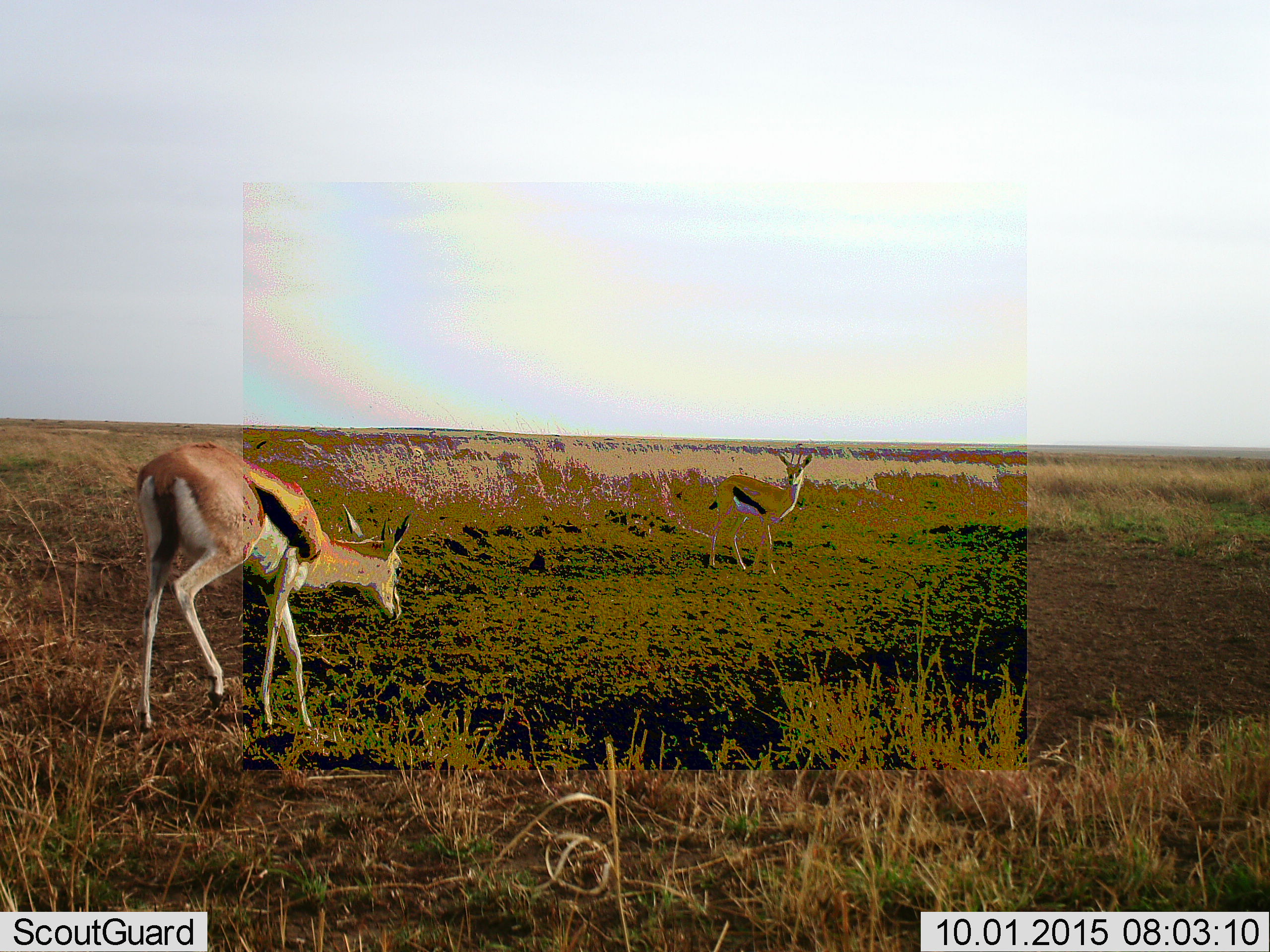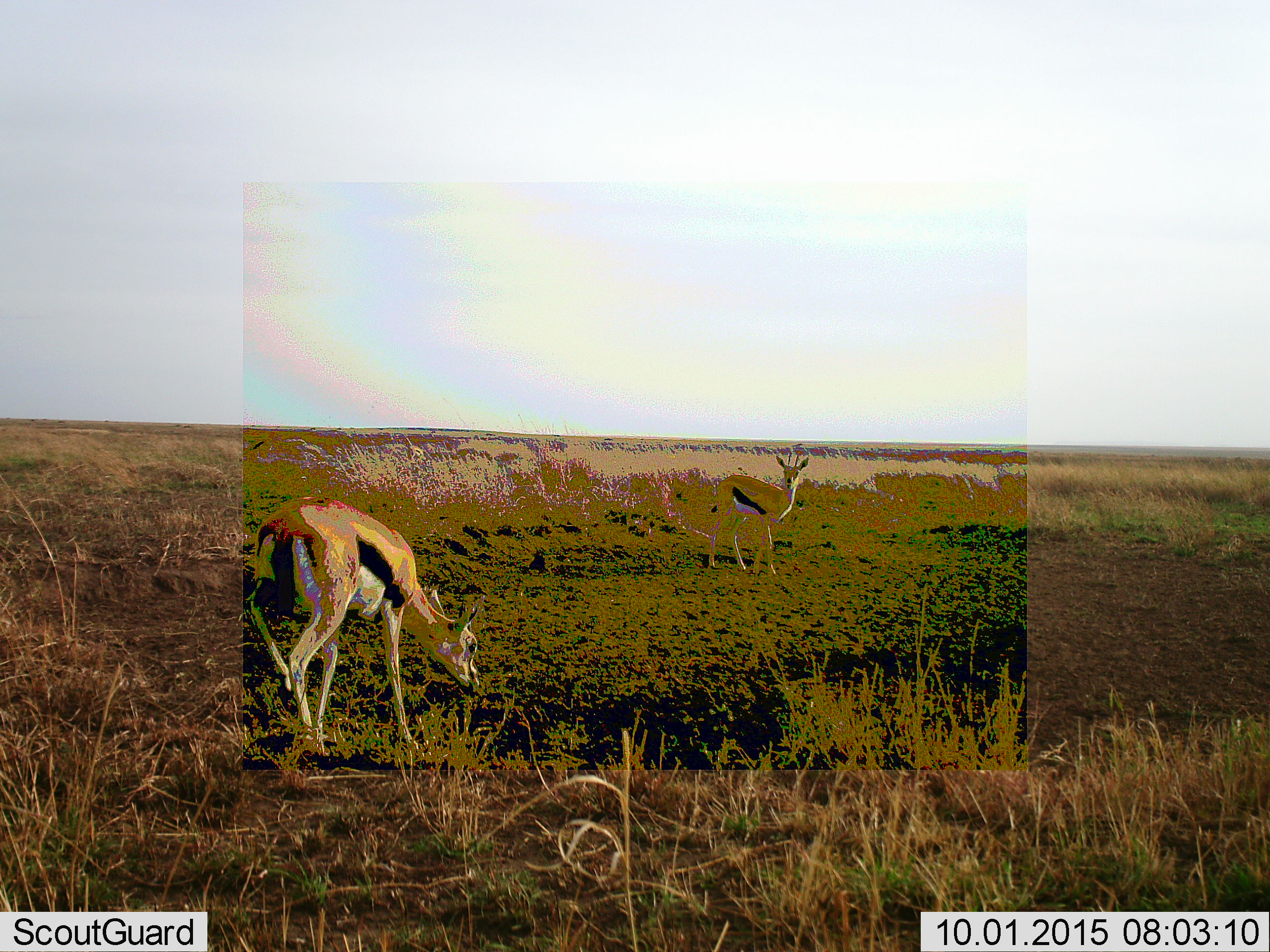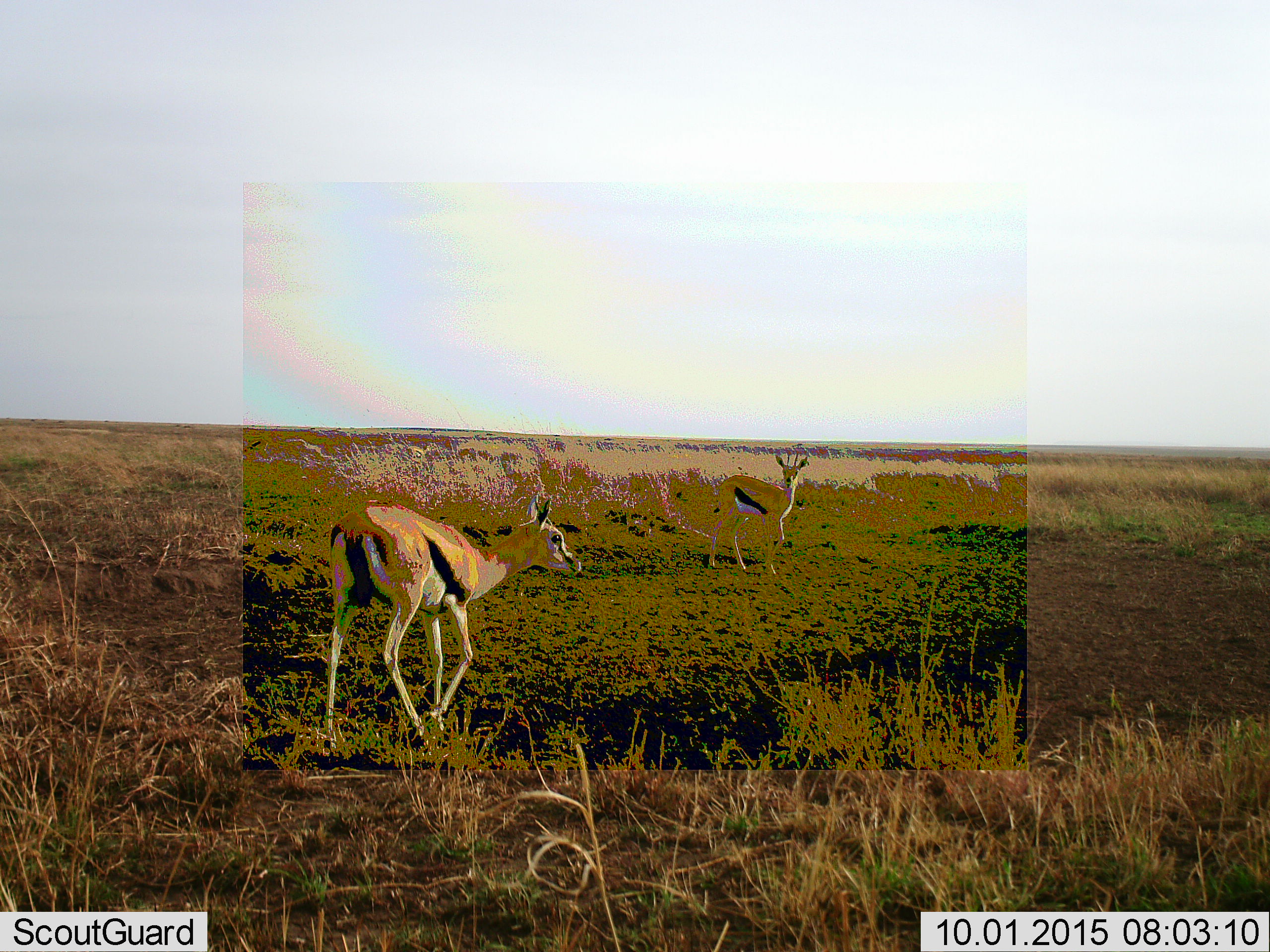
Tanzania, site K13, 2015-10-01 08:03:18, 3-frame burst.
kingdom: Animalia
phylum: Chordata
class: Mammalia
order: Artiodactyla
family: Bovidae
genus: Eudorcas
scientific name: Eudorcas thomsonii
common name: thomson's gazelle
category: gazellethomsons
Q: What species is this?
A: Gazellethomsons (thomson's gazelle) (Eudorcas thomsonii).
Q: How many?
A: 2.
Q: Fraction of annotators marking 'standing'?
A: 90%.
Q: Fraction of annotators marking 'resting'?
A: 0%.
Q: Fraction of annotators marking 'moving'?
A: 80%.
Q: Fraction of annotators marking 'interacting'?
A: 0%.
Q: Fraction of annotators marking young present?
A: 10%.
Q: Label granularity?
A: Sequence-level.